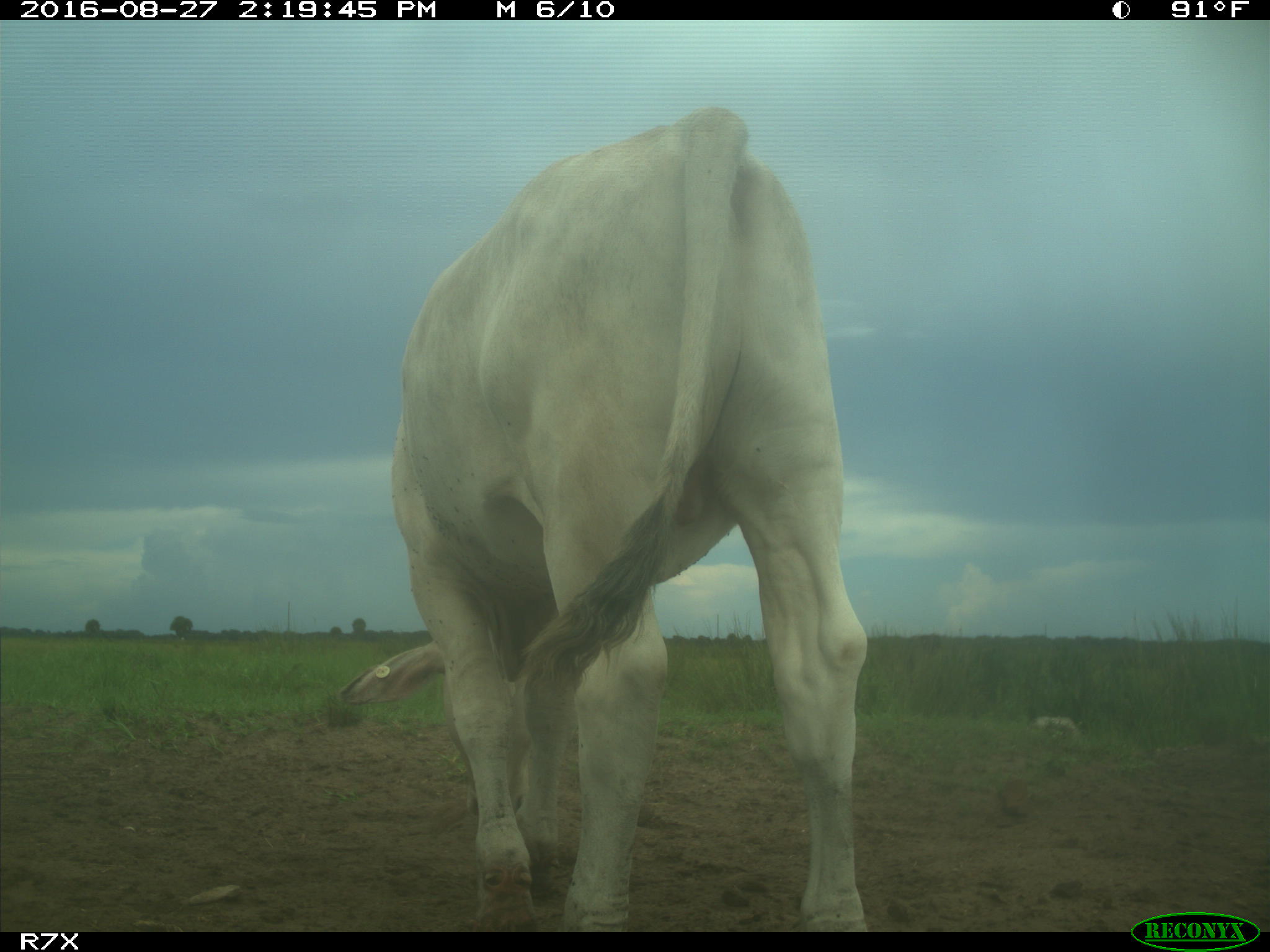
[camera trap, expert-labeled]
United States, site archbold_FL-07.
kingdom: Animalia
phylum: Chordata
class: Mammalia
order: Artiodactyla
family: Bovidae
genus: Bos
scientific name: Bos taurus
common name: domestic cow